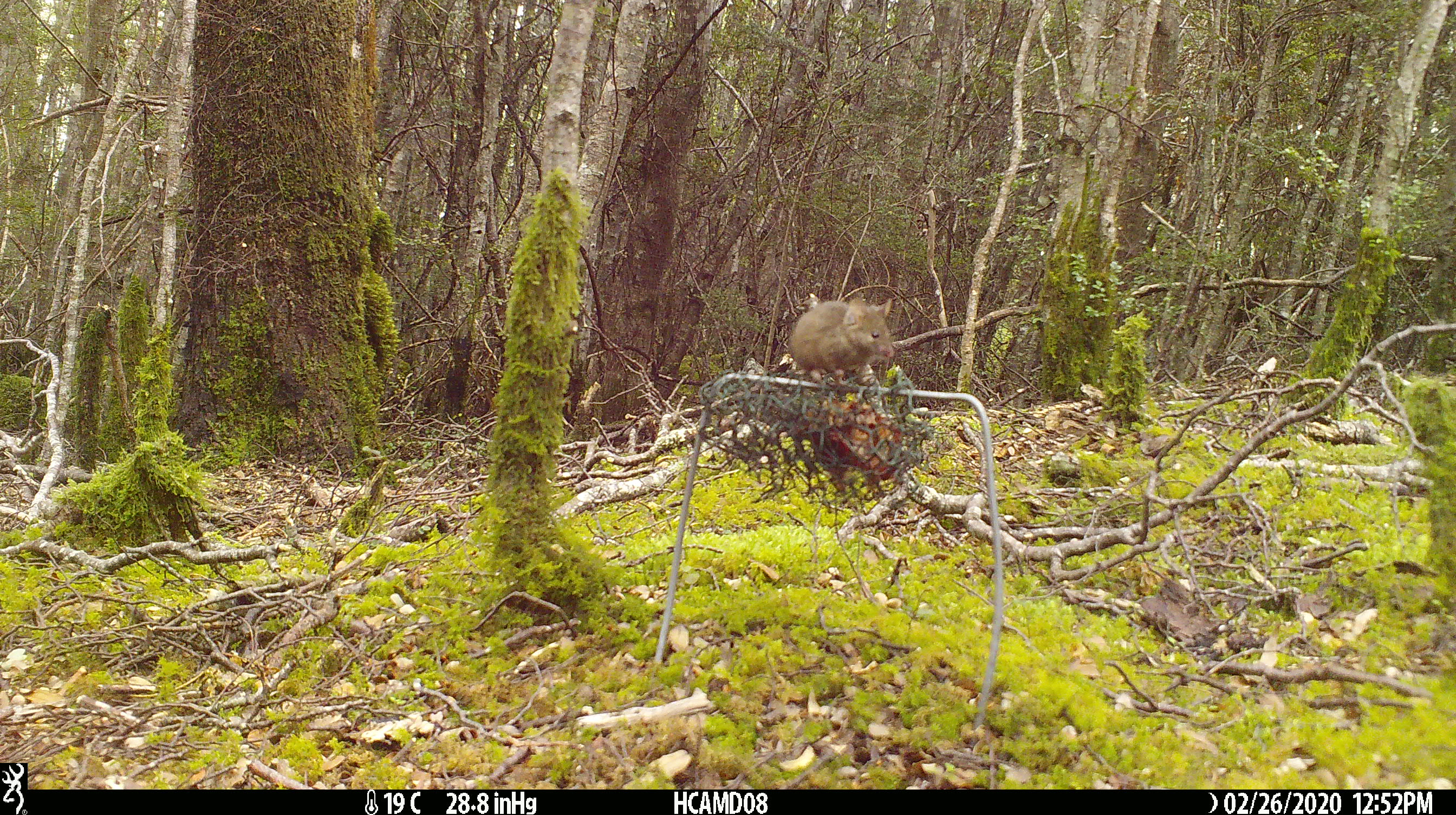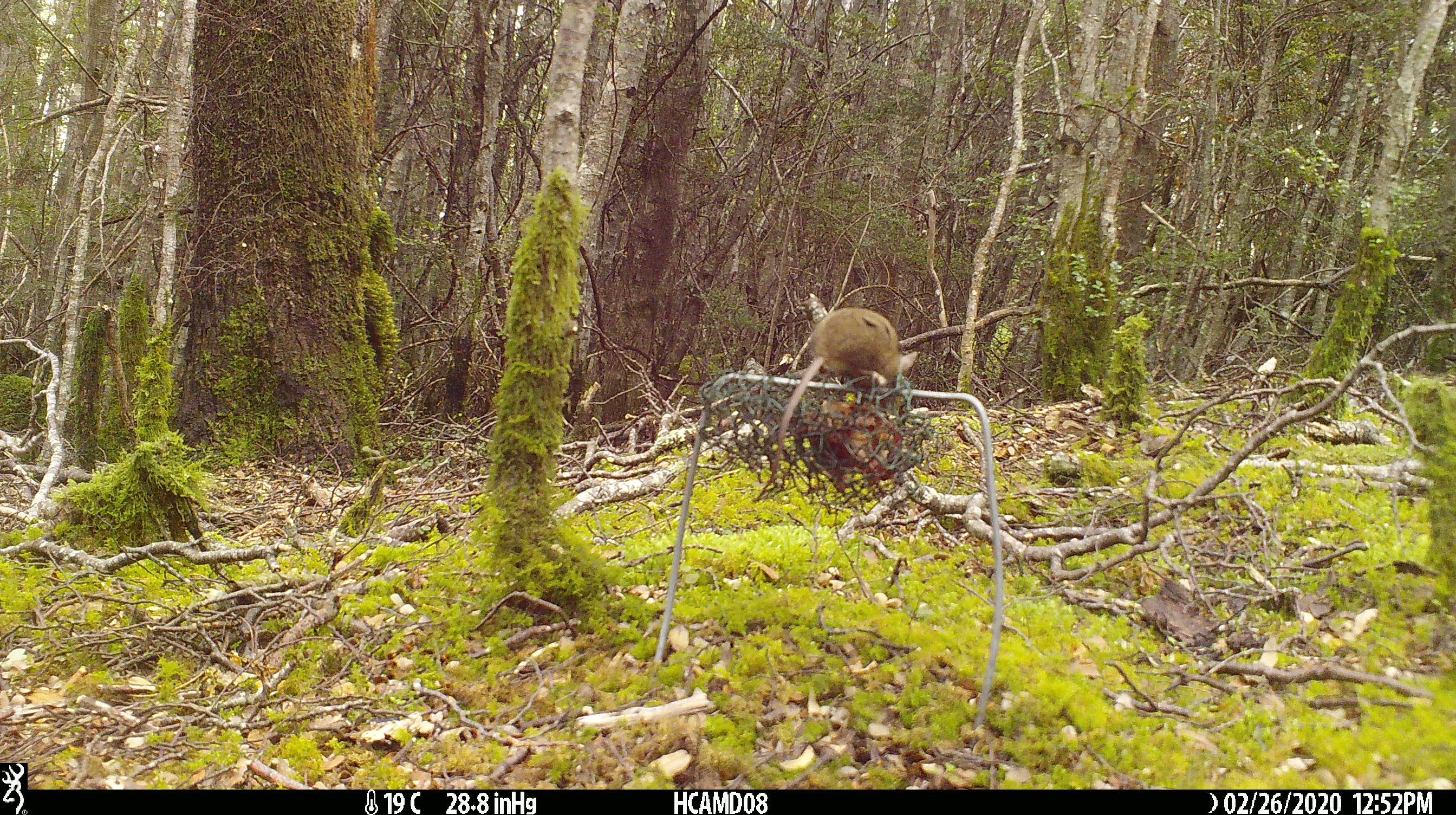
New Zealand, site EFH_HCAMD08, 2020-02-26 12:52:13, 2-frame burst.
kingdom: Animalia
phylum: Chordata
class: Mammalia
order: Rodentia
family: Muridae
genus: Mus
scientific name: Mus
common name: mouse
Mouse (Mus).